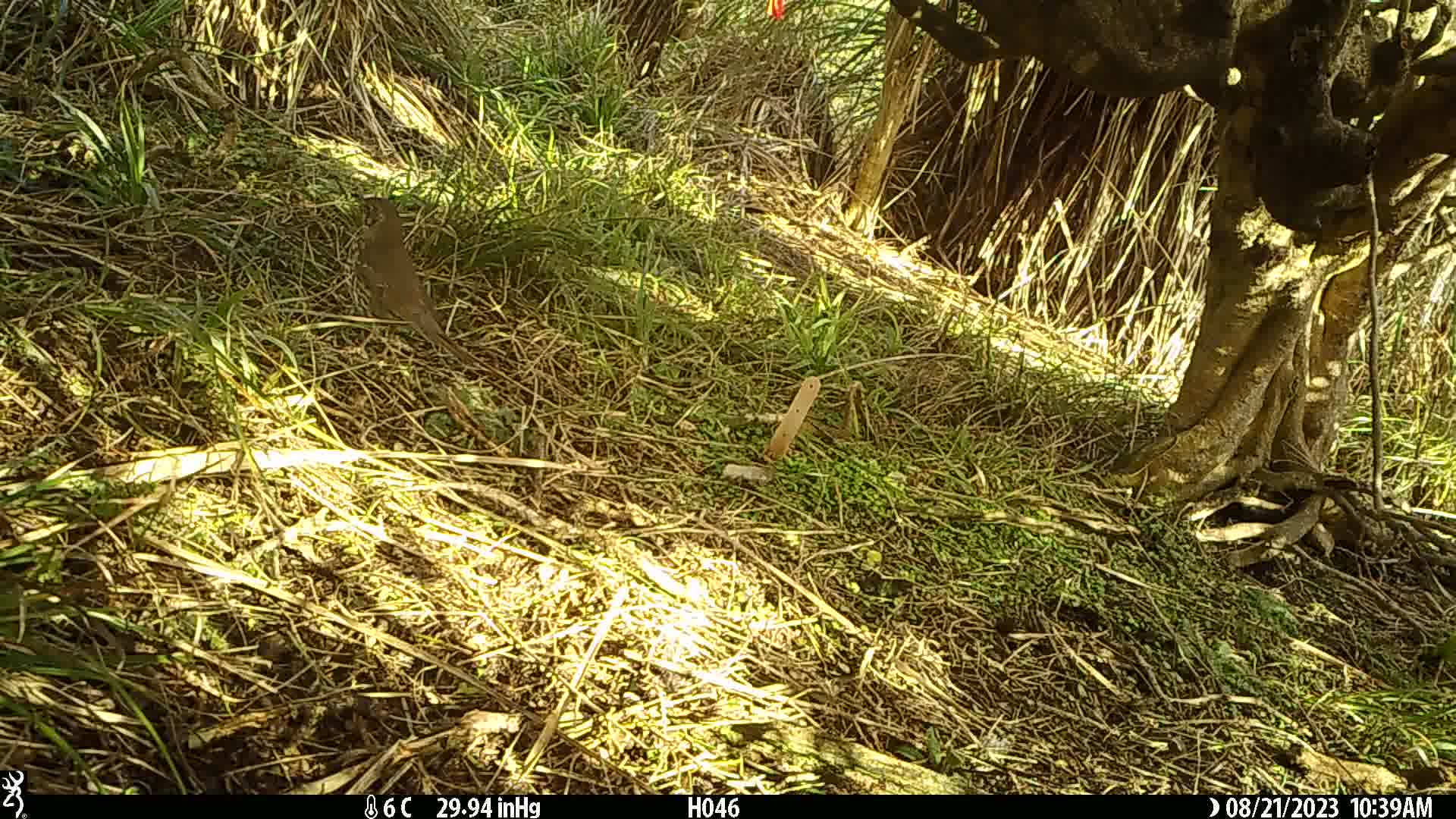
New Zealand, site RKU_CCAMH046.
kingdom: Animalia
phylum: Chordata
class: Aves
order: Passeriformes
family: Turdidae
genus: Turdus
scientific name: Turdus philomelos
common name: song thrush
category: thrush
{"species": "thrush (song thrush) (Turdus philomelos)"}